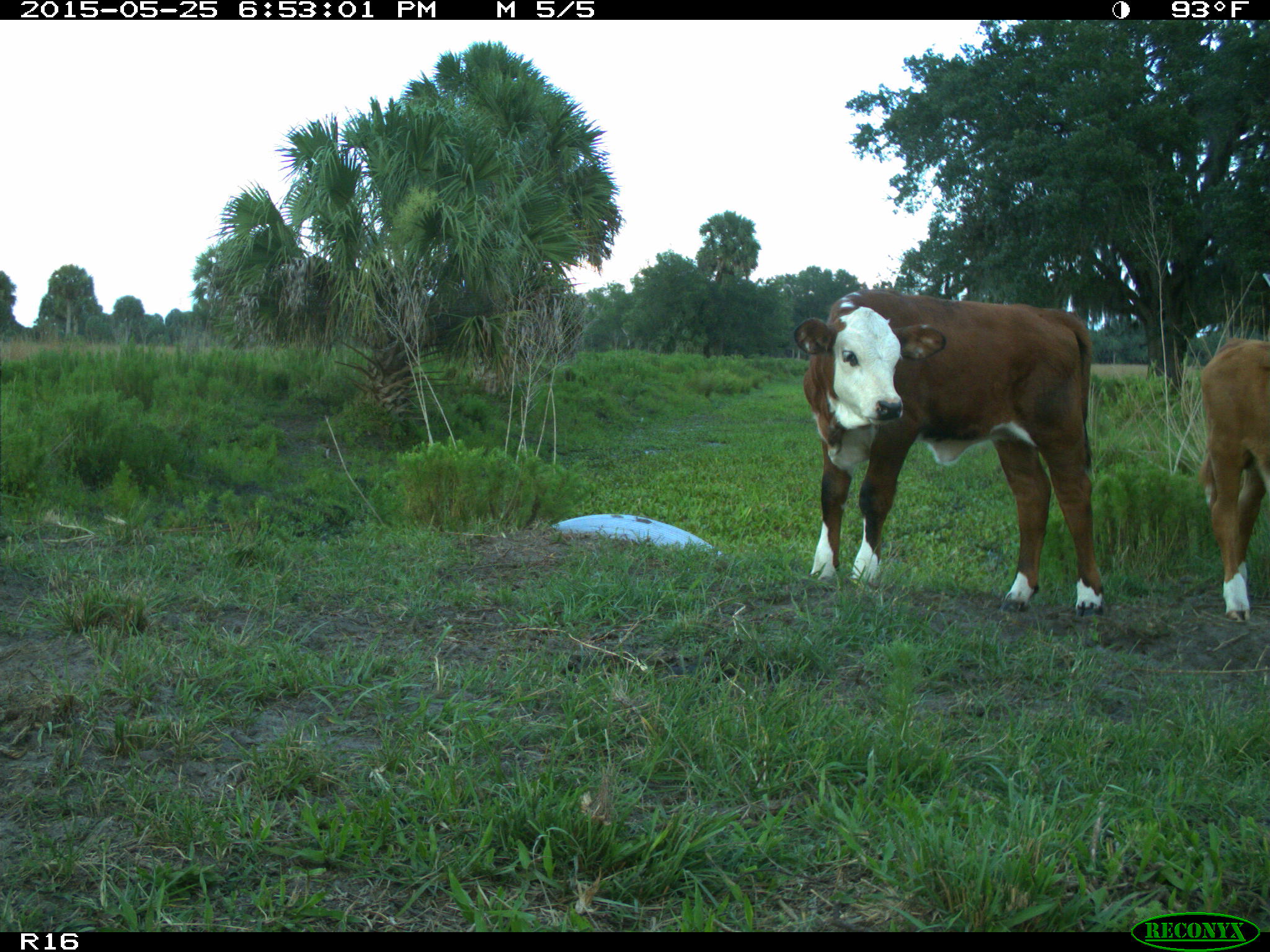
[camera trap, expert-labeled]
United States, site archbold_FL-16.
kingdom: Animalia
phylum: Chordata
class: Mammalia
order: Artiodactyla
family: Bovidae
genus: Bos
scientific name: Bos taurus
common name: domestic cow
Bos taurus (domestic cow).